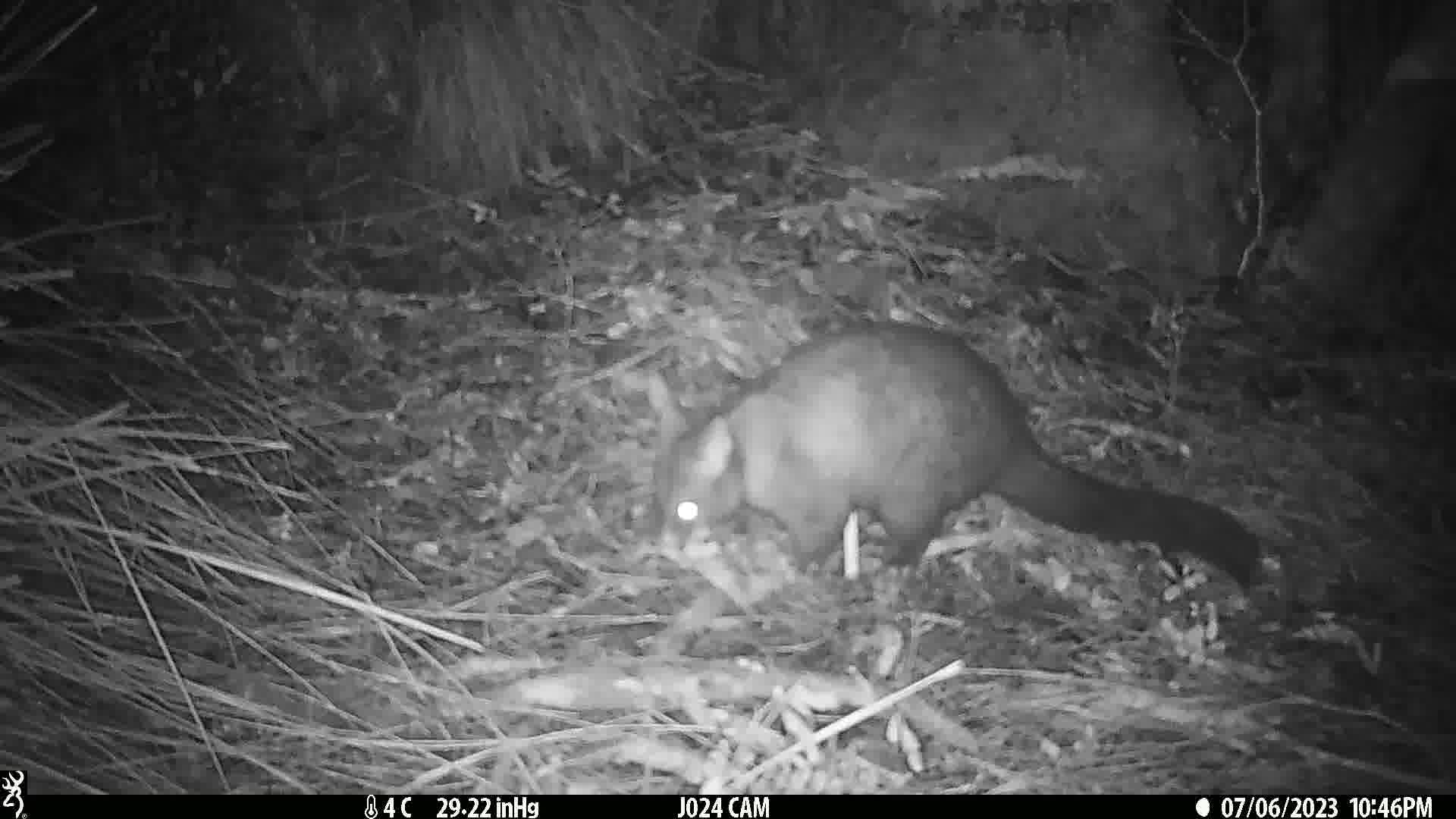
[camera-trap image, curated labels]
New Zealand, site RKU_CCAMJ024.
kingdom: Animalia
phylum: Chordata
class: Mammalia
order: Diprotodontia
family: Phalangeridae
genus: Trichosurus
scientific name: Trichosurus vulpecula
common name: common brushtail possum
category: possum